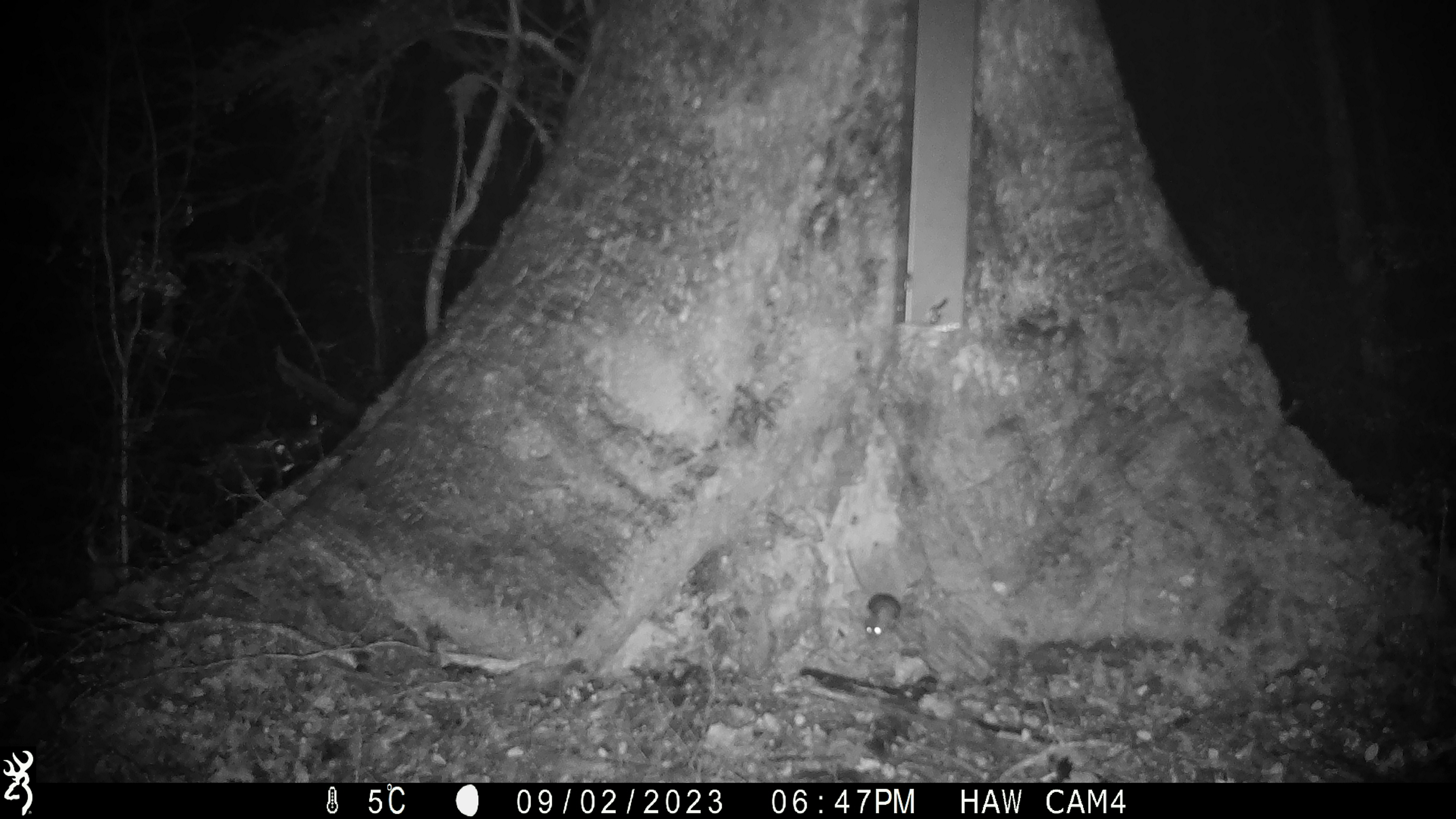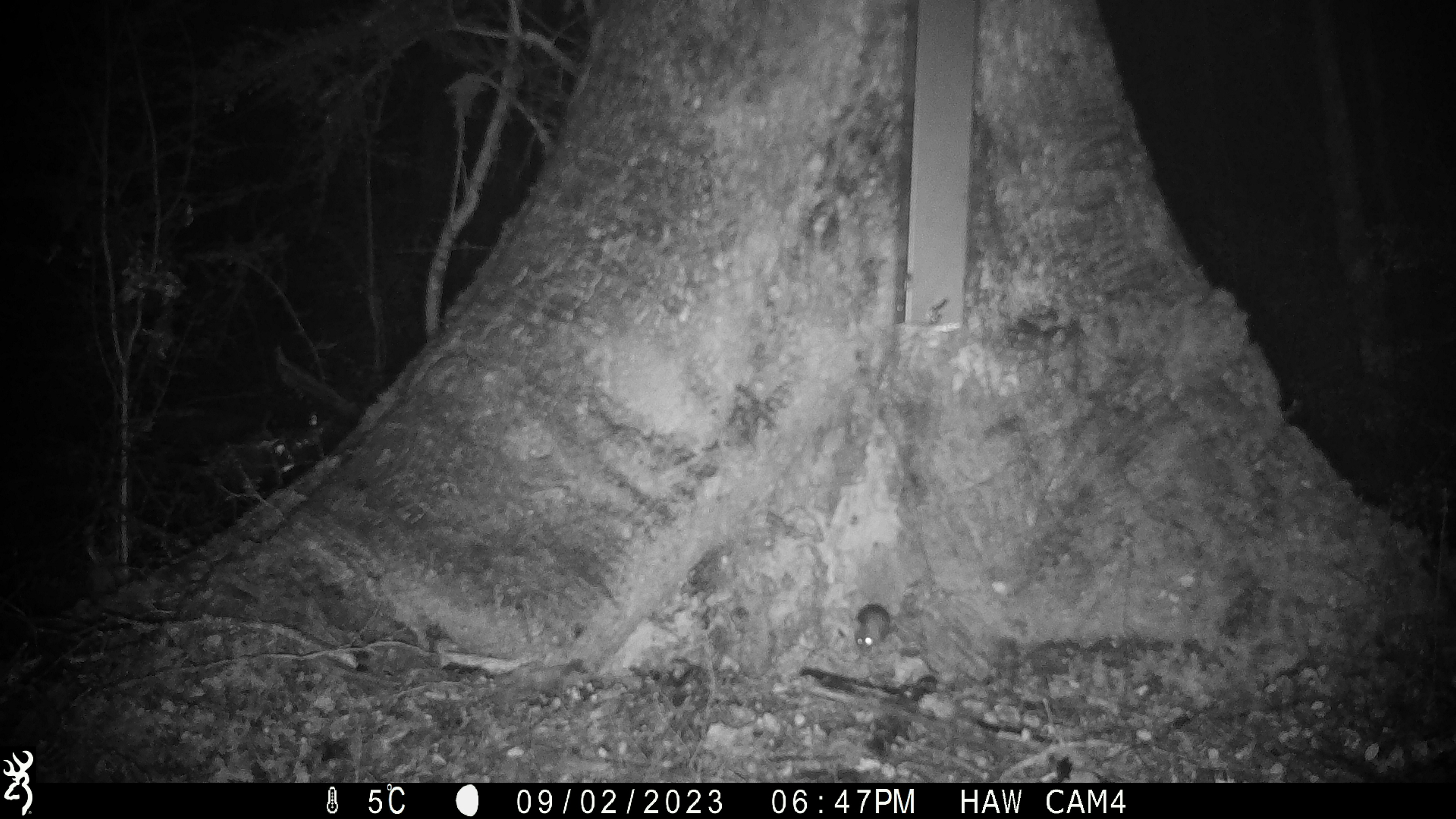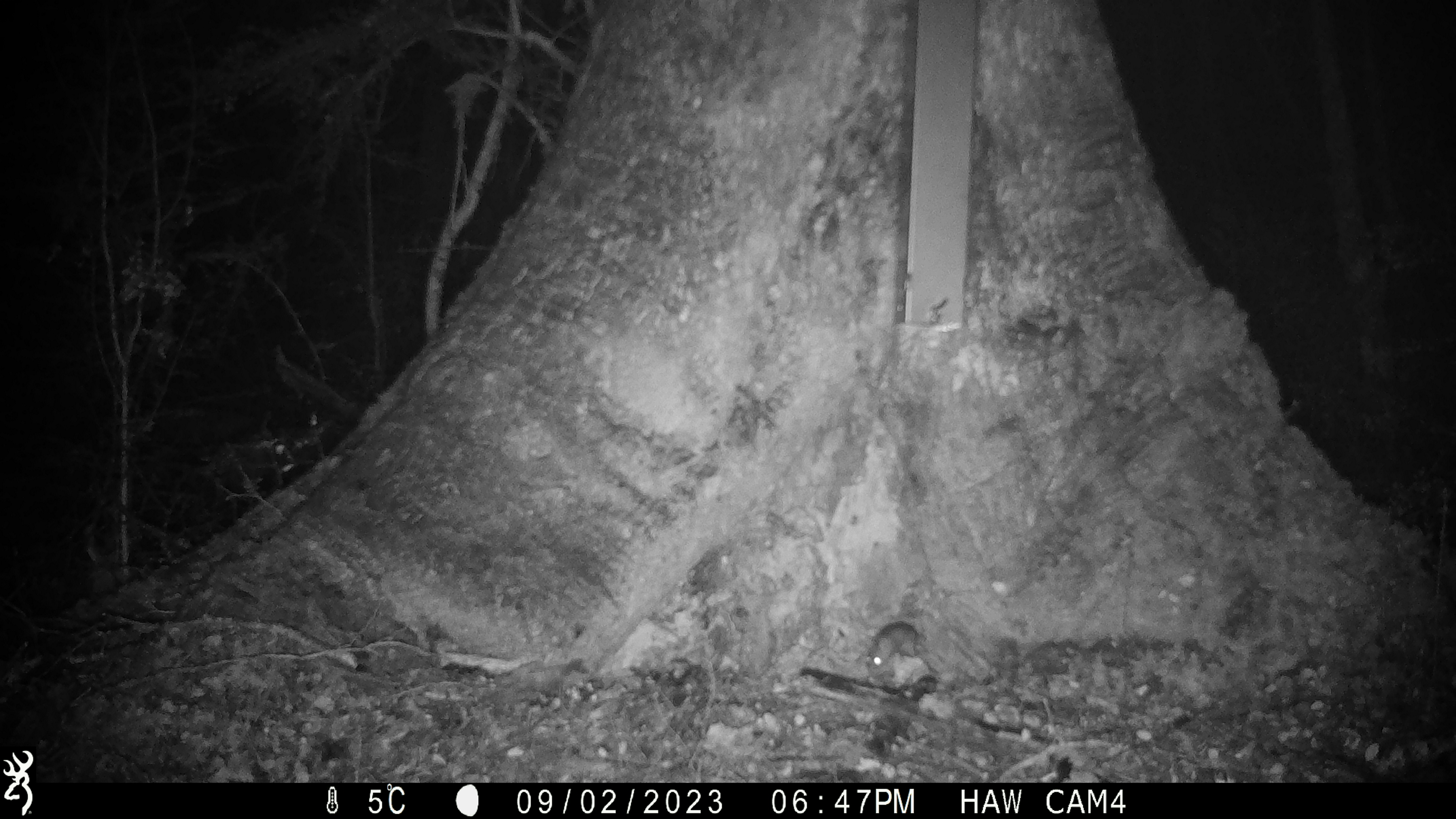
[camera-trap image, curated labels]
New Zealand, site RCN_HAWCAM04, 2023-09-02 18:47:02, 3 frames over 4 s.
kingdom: Animalia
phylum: Chordata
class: Mammalia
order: Rodentia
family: Muridae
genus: Mus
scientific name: Mus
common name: mouse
Mouse (Mus).